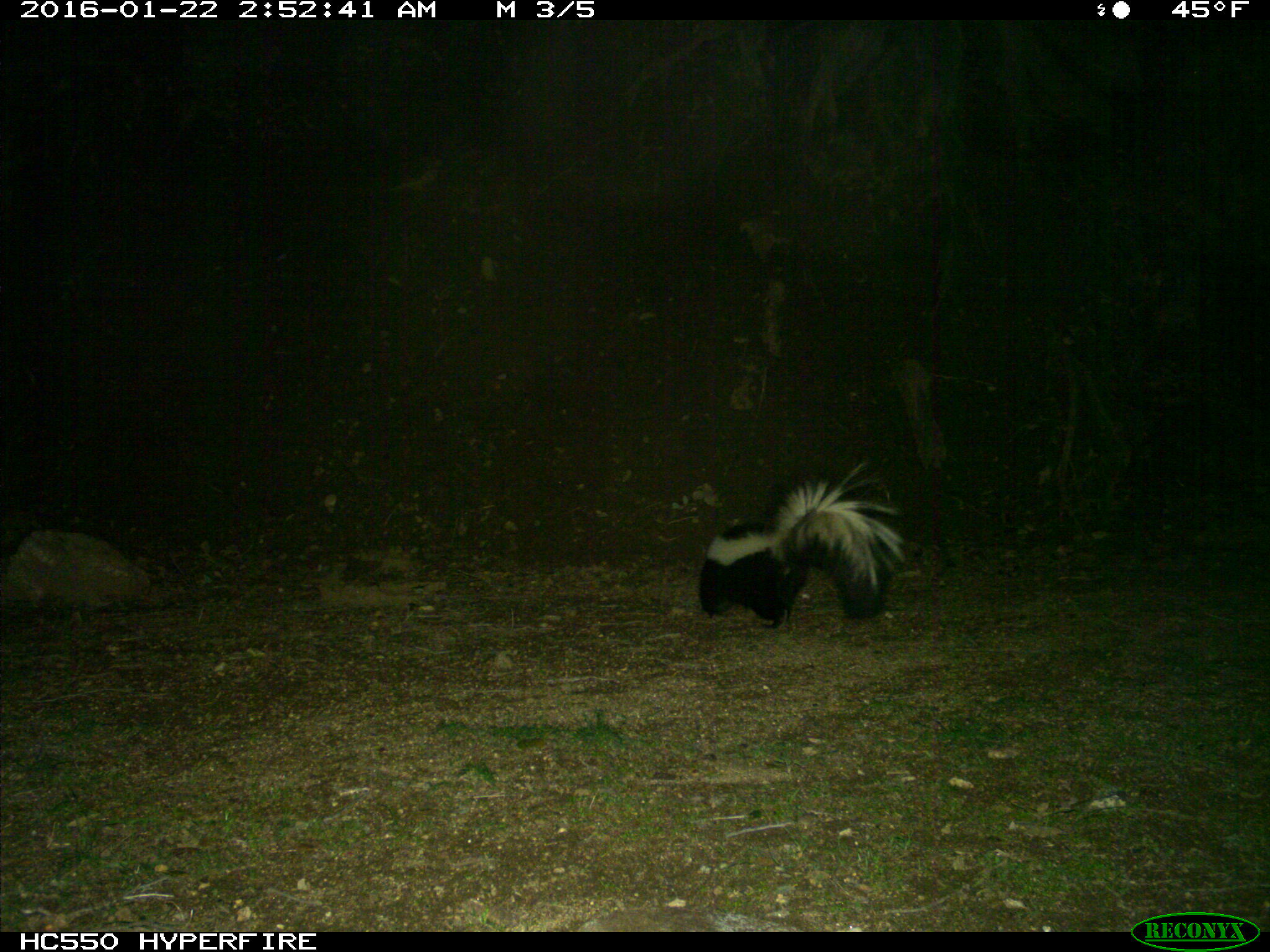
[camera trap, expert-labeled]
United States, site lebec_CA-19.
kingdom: Animalia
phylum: Chordata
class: Mammalia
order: Carnivora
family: Mephitidae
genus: Mephitis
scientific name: Mephitis mephitis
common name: striped skunk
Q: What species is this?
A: Mephitis mephitis (striped skunk).